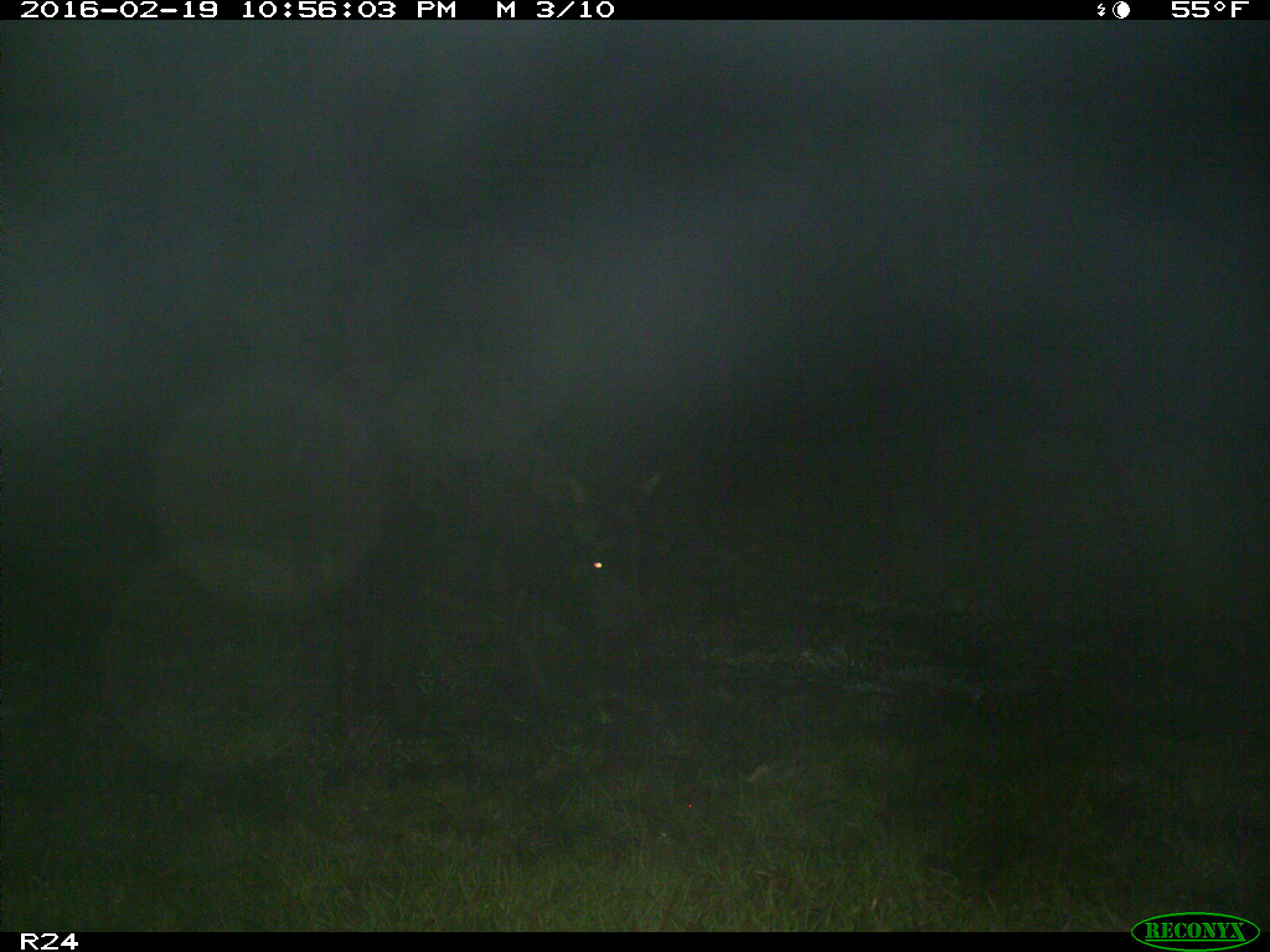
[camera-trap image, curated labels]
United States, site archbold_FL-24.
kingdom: Animalia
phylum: Chordata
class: Mammalia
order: Artiodactyla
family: Bovidae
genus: Bos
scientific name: Bos taurus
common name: domestic cow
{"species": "Bos taurus (domestic cow)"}